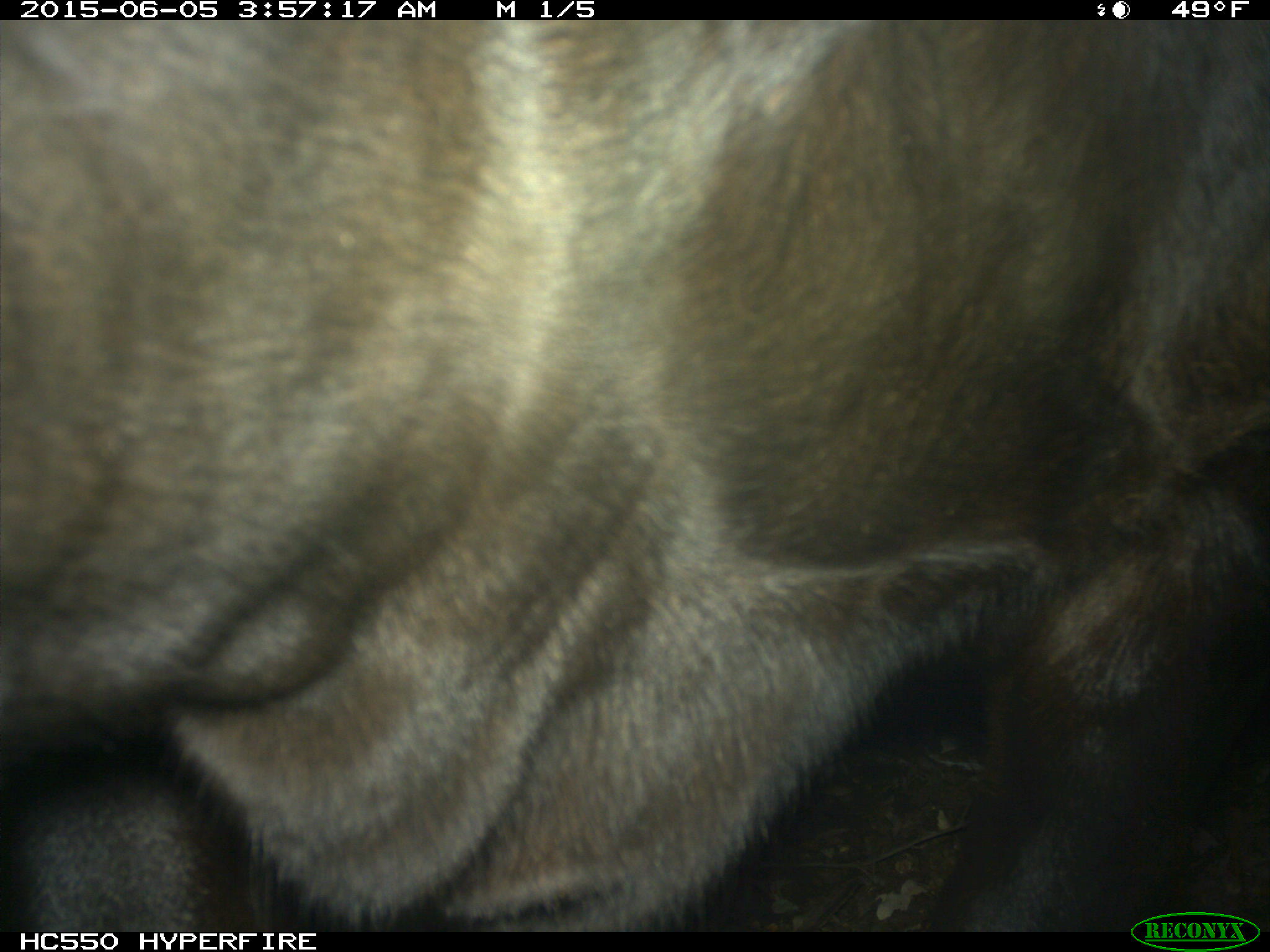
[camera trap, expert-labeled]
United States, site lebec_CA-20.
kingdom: Animalia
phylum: Chordata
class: Mammalia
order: Artiodactyla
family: Bovidae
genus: Bos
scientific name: Bos taurus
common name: domestic cow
Bos taurus (domestic cow).